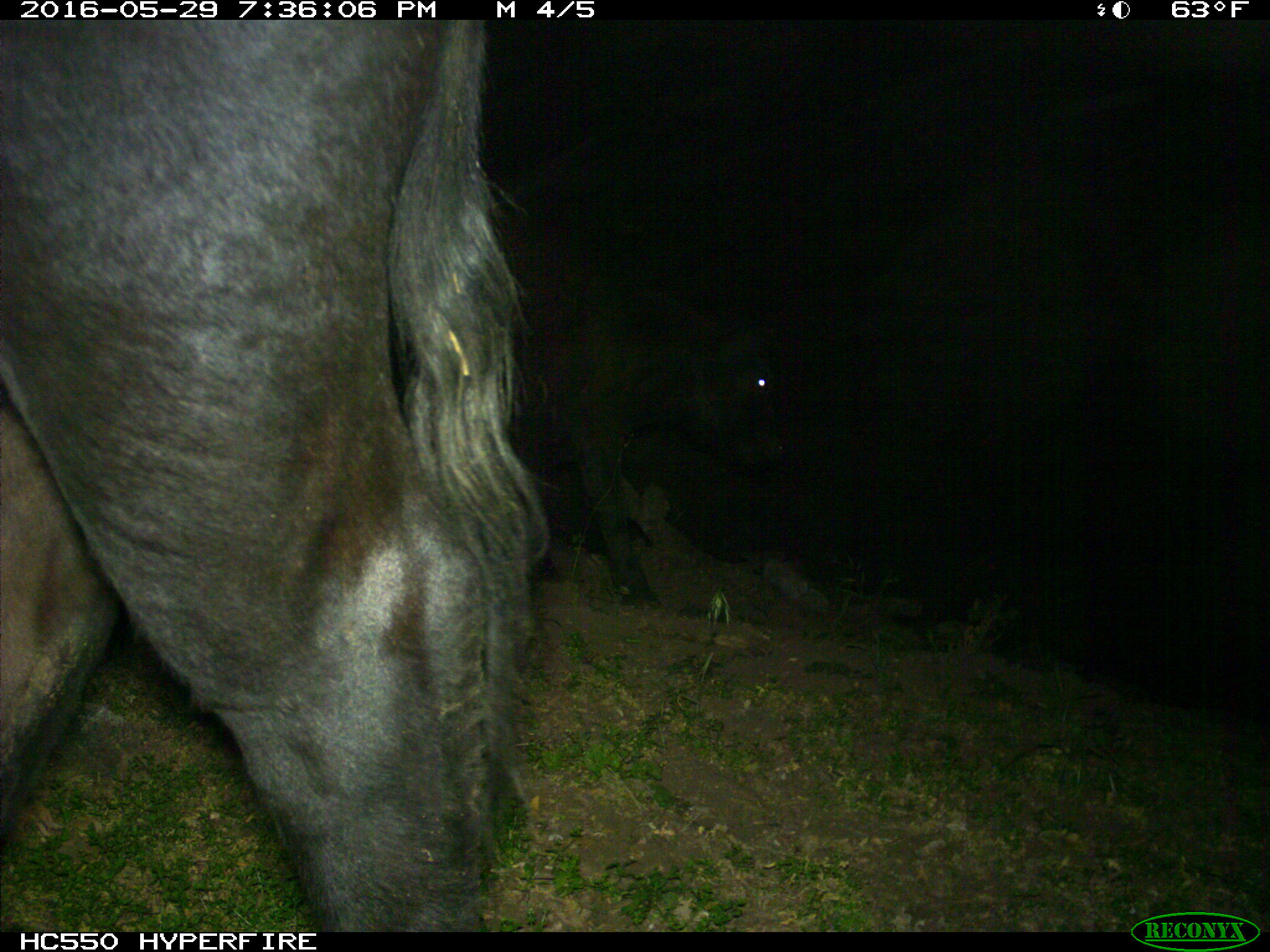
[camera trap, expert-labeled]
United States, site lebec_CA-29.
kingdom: Animalia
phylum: Chordata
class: Mammalia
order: Artiodactyla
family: Bovidae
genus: Bos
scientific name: Bos taurus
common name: domestic cow